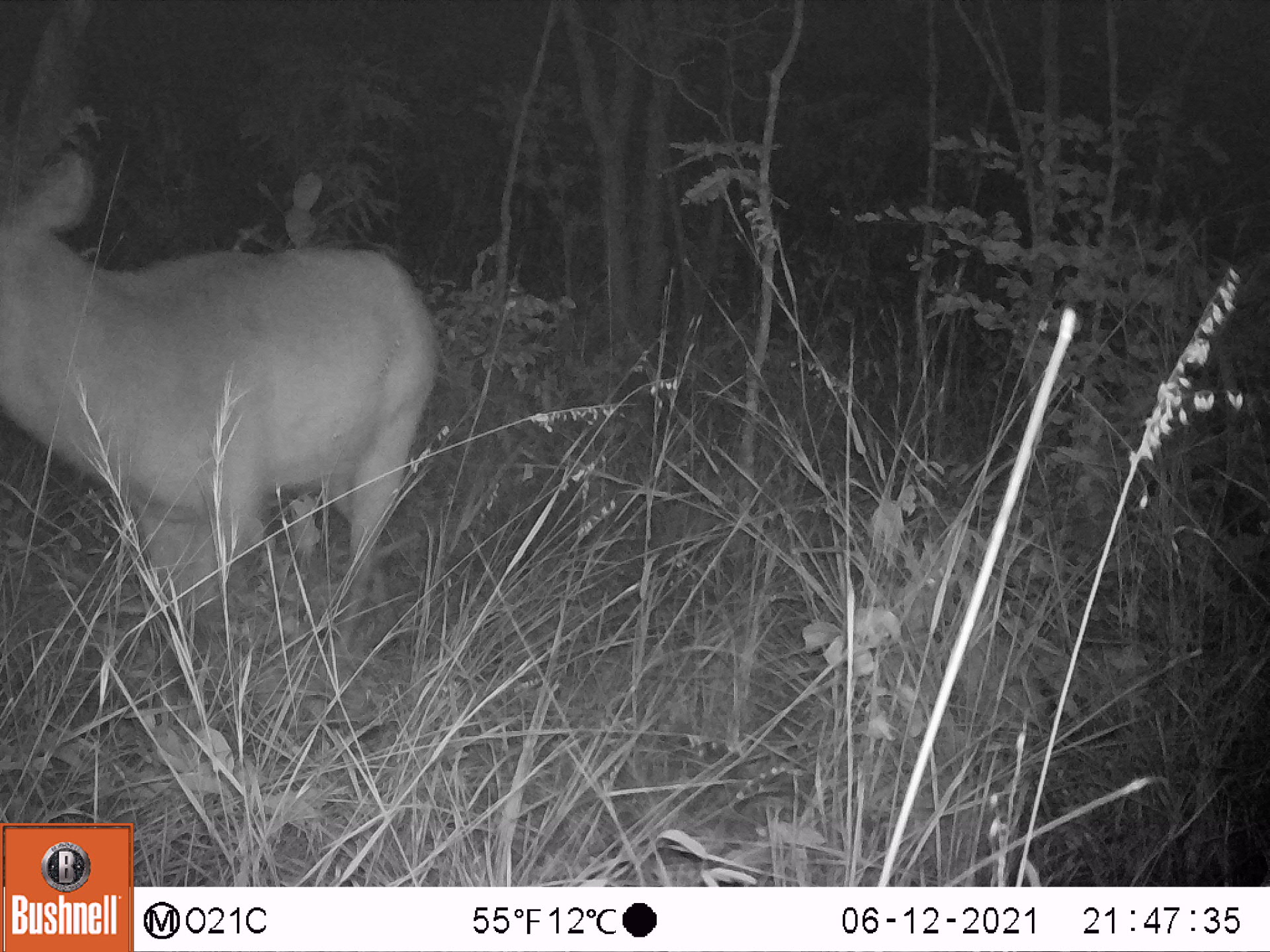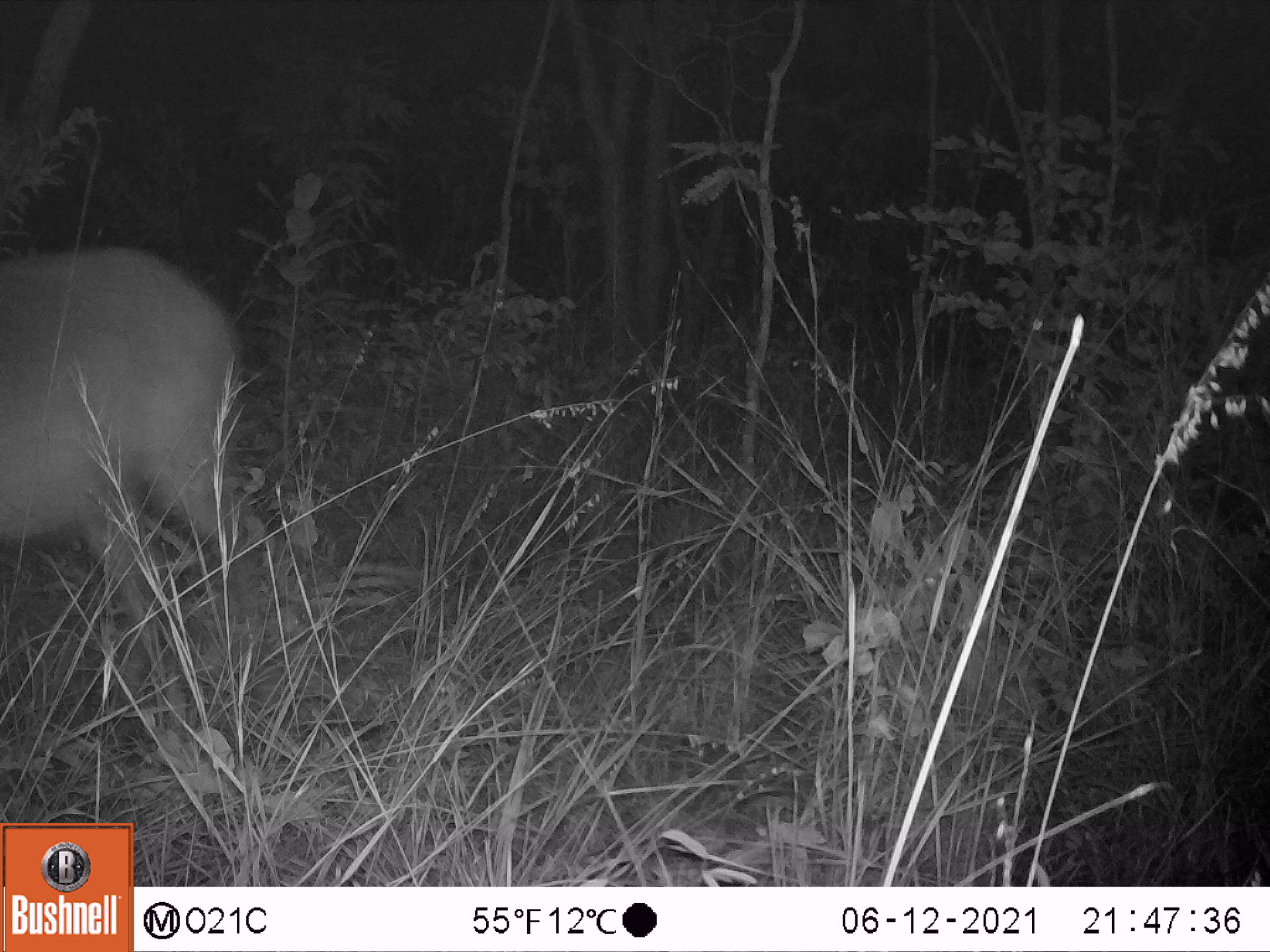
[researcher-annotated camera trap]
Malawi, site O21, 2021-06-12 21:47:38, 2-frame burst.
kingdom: Animalia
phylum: Chordata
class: Mammalia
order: Artiodactyla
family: Bovidae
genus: Kobus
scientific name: Kobus ellipsiprymnus ellipsiprymnus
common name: common waterbuck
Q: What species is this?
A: Common waterbuck (Kobus ellipsiprymnus ellipsiprymnus).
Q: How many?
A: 1.